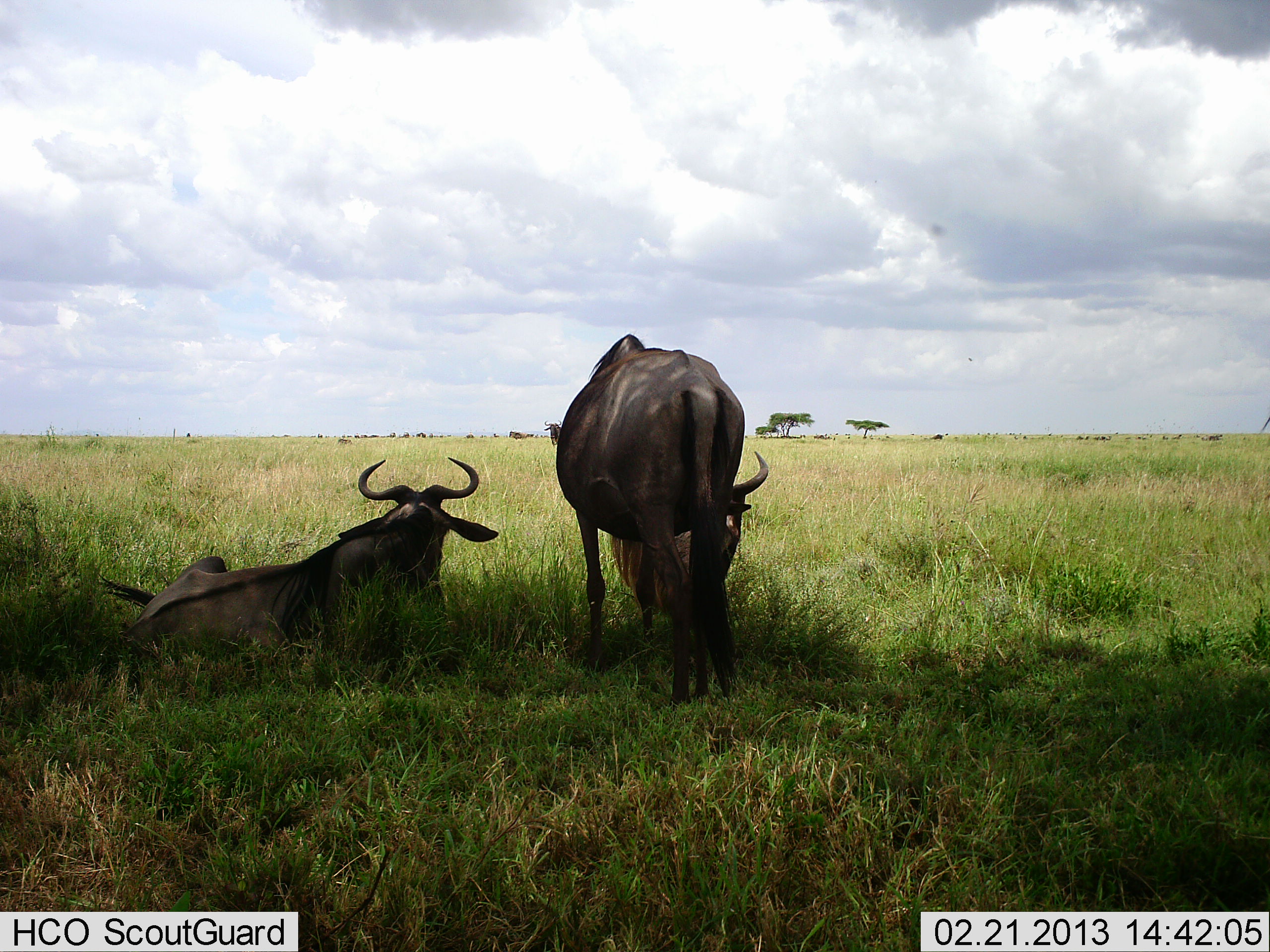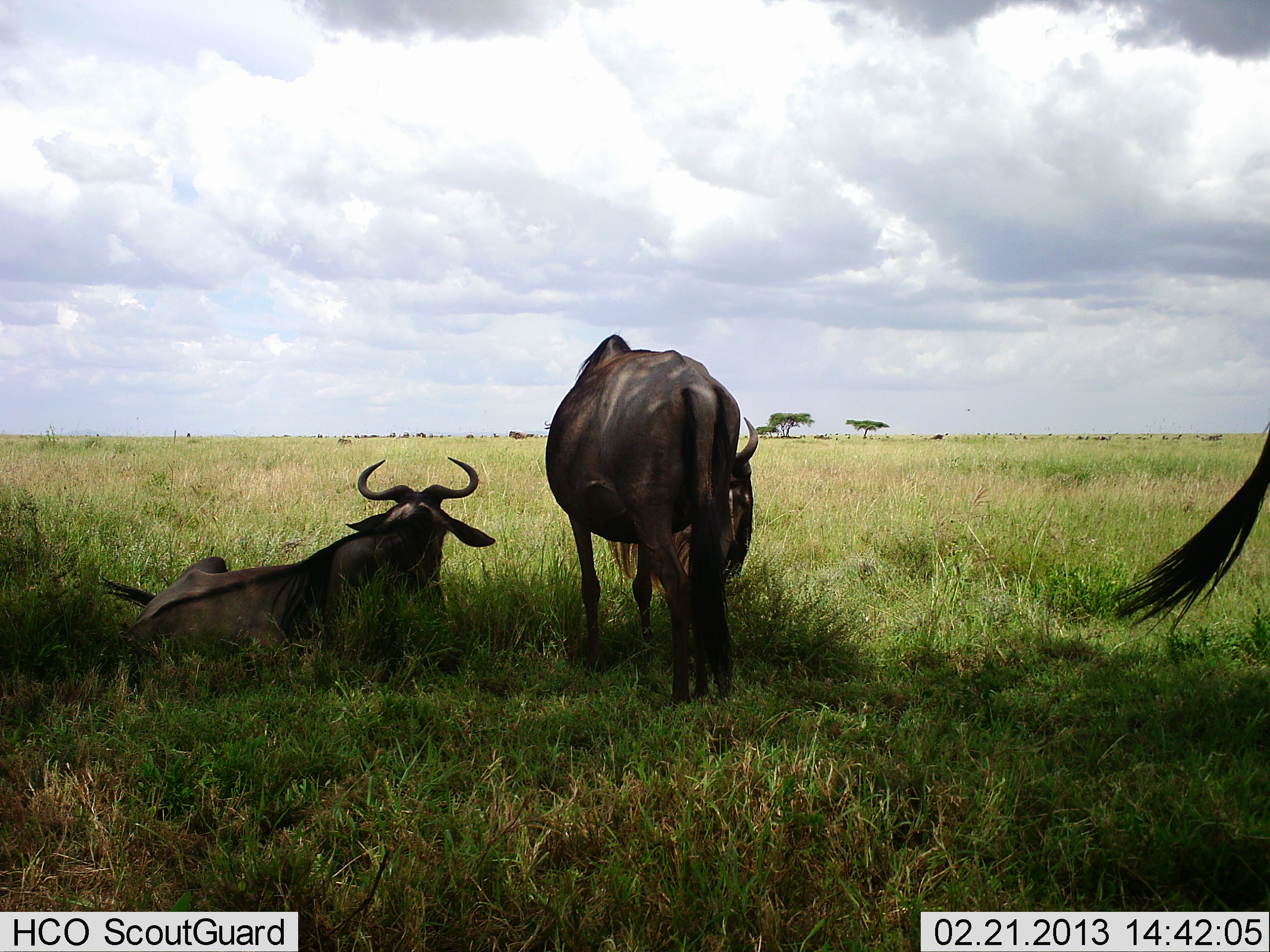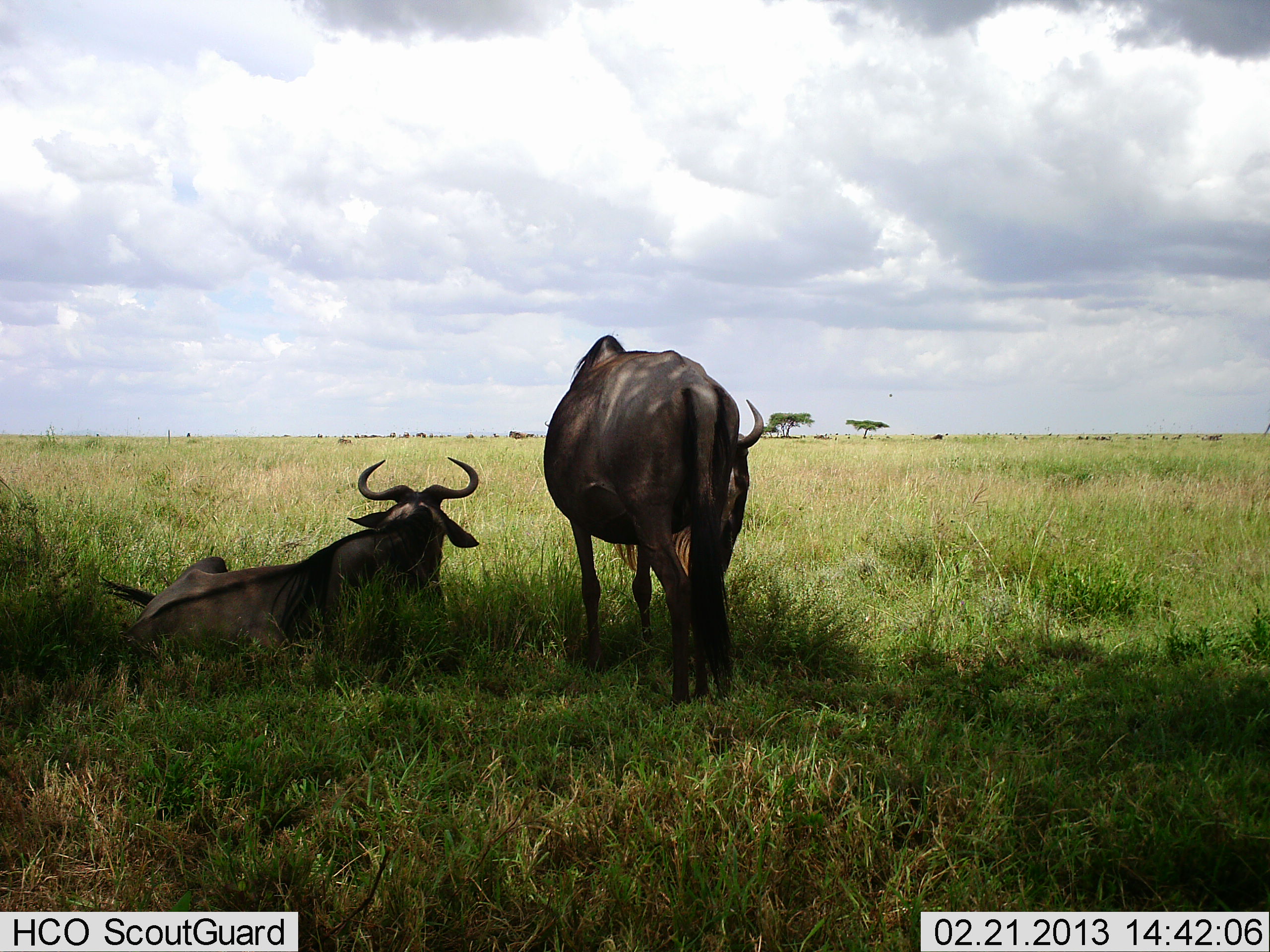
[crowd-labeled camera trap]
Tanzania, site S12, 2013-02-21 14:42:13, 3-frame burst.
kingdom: Animalia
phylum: Chordata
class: Mammalia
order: Artiodactyla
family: Bovidae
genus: Connochaetes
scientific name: Connochaetes taurinus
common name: blue wildebeest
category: wildebeest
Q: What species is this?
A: Wildebeest (blue wildebeest) (Connochaetes taurinus).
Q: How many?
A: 3.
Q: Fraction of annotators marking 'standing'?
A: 59%.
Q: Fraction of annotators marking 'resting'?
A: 89%.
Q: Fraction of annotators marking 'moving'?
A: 7%.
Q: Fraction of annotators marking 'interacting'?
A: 0%.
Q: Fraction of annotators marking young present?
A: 0%.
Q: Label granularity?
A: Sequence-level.